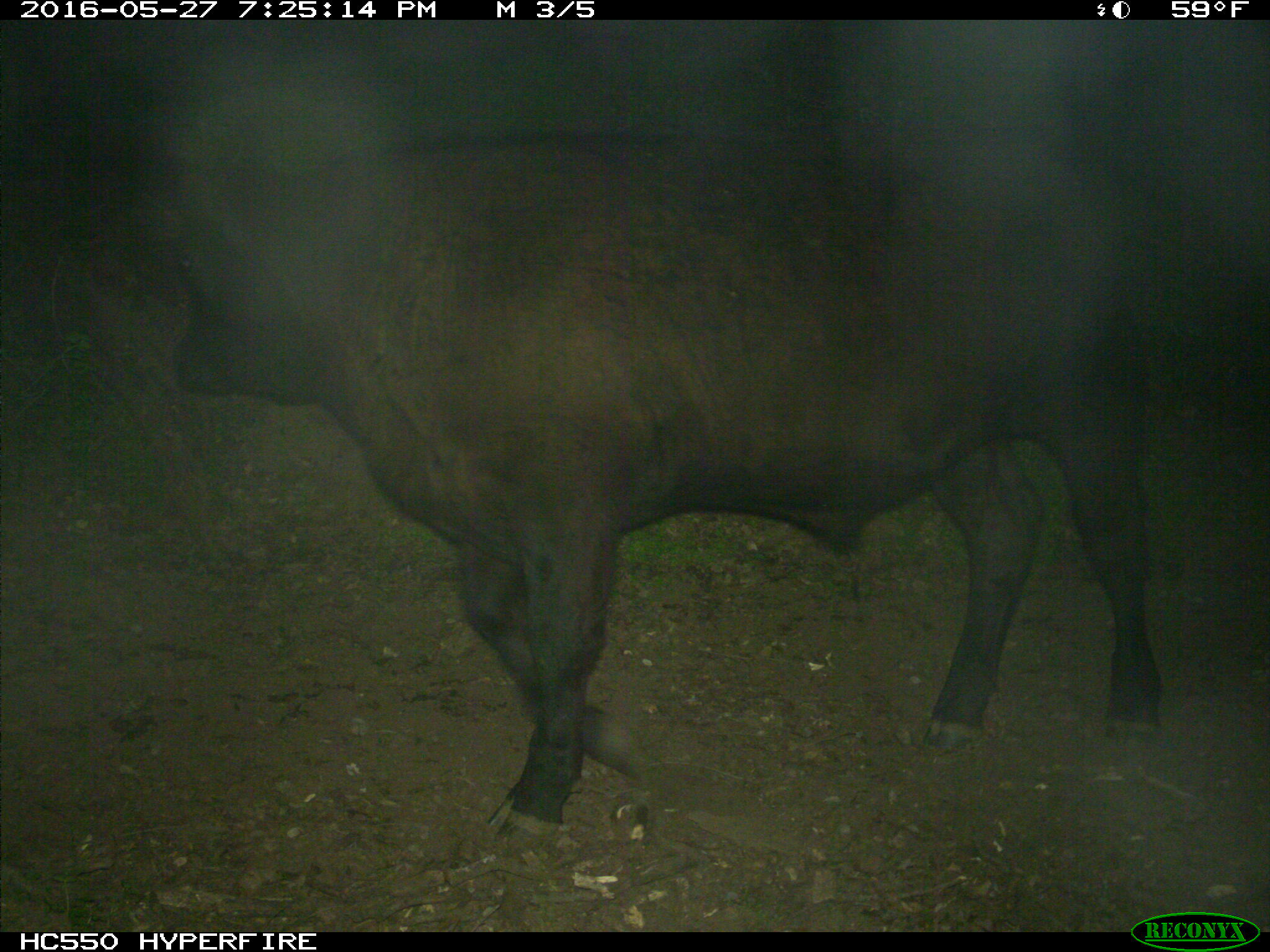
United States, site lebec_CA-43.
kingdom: Animalia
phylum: Chordata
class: Mammalia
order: Artiodactyla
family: Bovidae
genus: Bos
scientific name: Bos taurus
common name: domestic cow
Bos taurus (domestic cow).